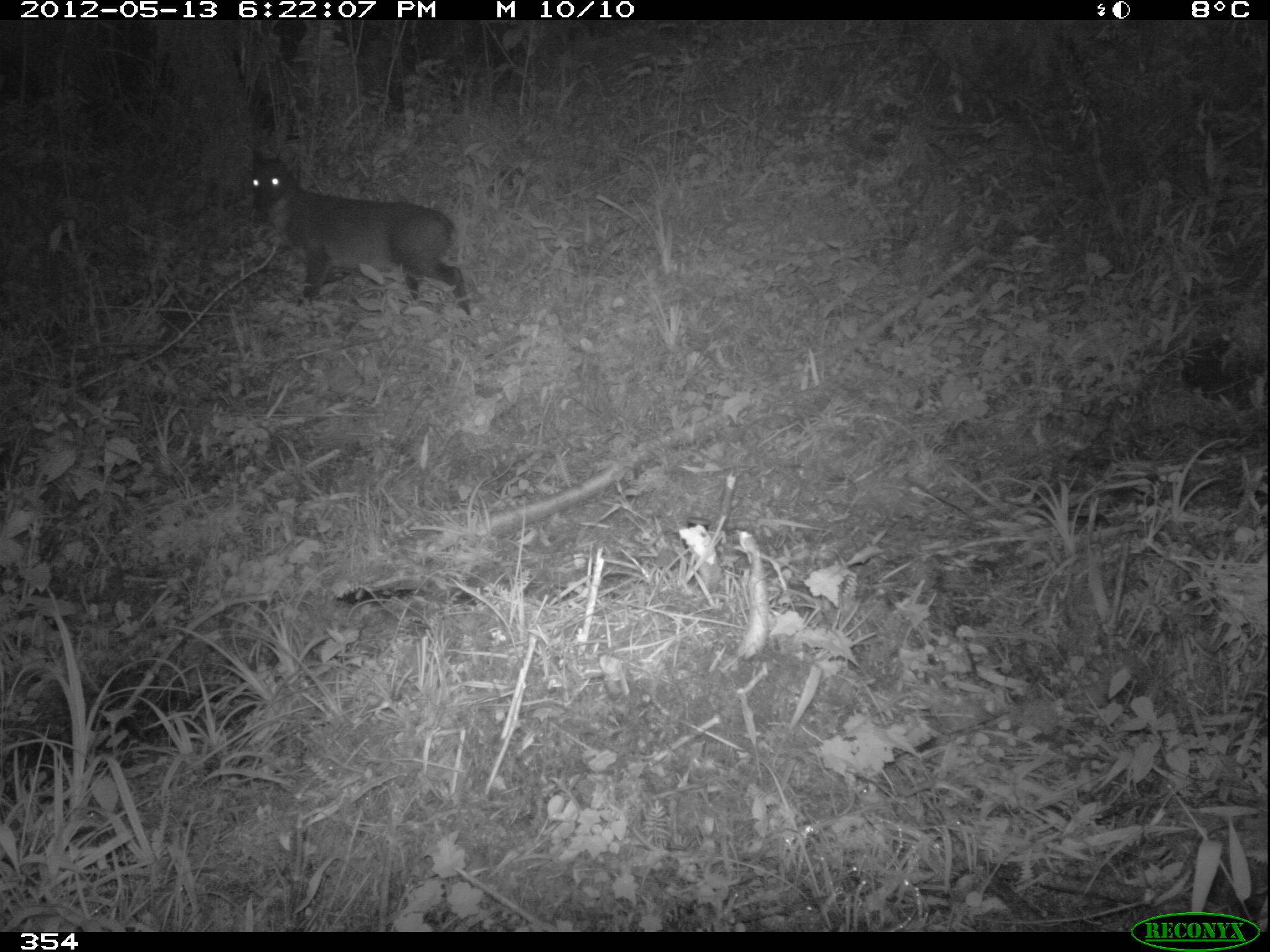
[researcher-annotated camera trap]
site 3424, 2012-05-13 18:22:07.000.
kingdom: Animalia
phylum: Chordata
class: Mammalia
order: Artiodactyla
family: Cervidae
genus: Mazama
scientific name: Mazama chunyi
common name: dwarf brocket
Mazama chunyi (dwarf brocket).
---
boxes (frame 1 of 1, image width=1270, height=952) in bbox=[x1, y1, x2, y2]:
mazama chunyi: bbox=[249, 146, 470, 317]